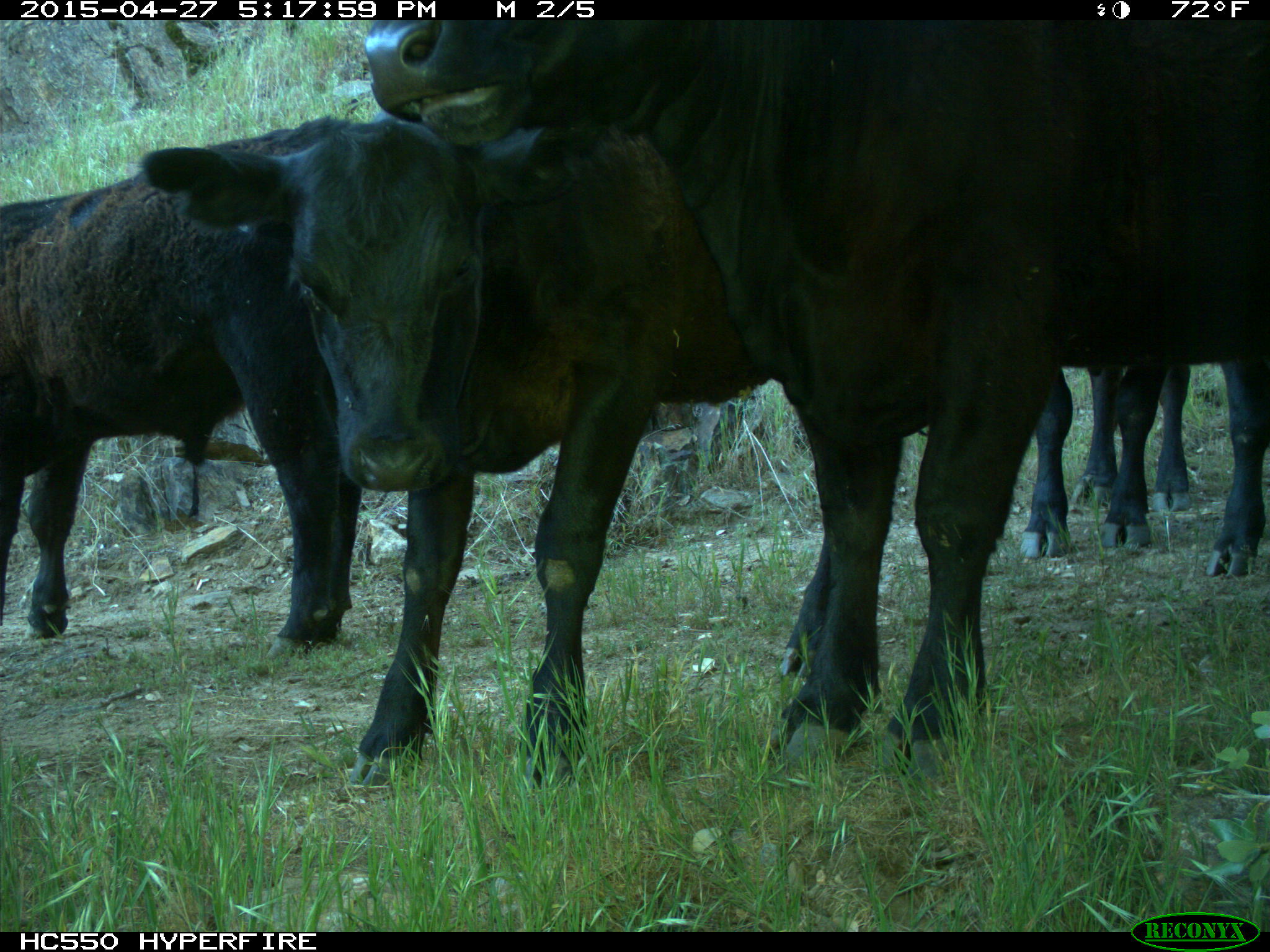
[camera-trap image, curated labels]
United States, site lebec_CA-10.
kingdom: Animalia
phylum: Chordata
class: Mammalia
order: Artiodactyla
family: Bovidae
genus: Bos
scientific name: Bos taurus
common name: domestic cow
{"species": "Bos taurus (domestic cow)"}